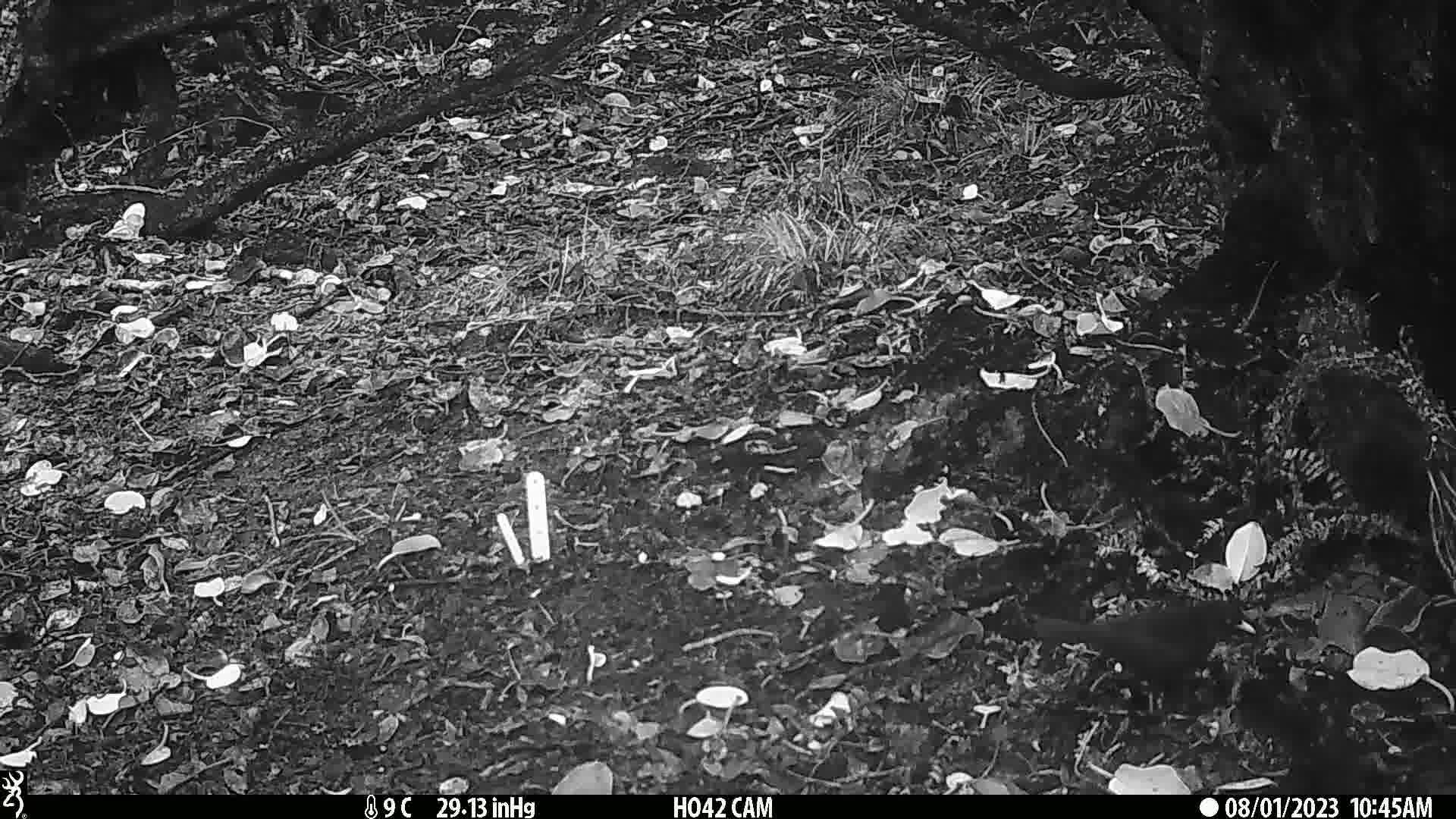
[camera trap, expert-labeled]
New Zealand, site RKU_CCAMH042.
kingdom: Animalia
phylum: Chordata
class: Aves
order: Passeriformes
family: Turdidae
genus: Turdus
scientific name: Turdus merula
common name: eurasian blackbird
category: blackbird